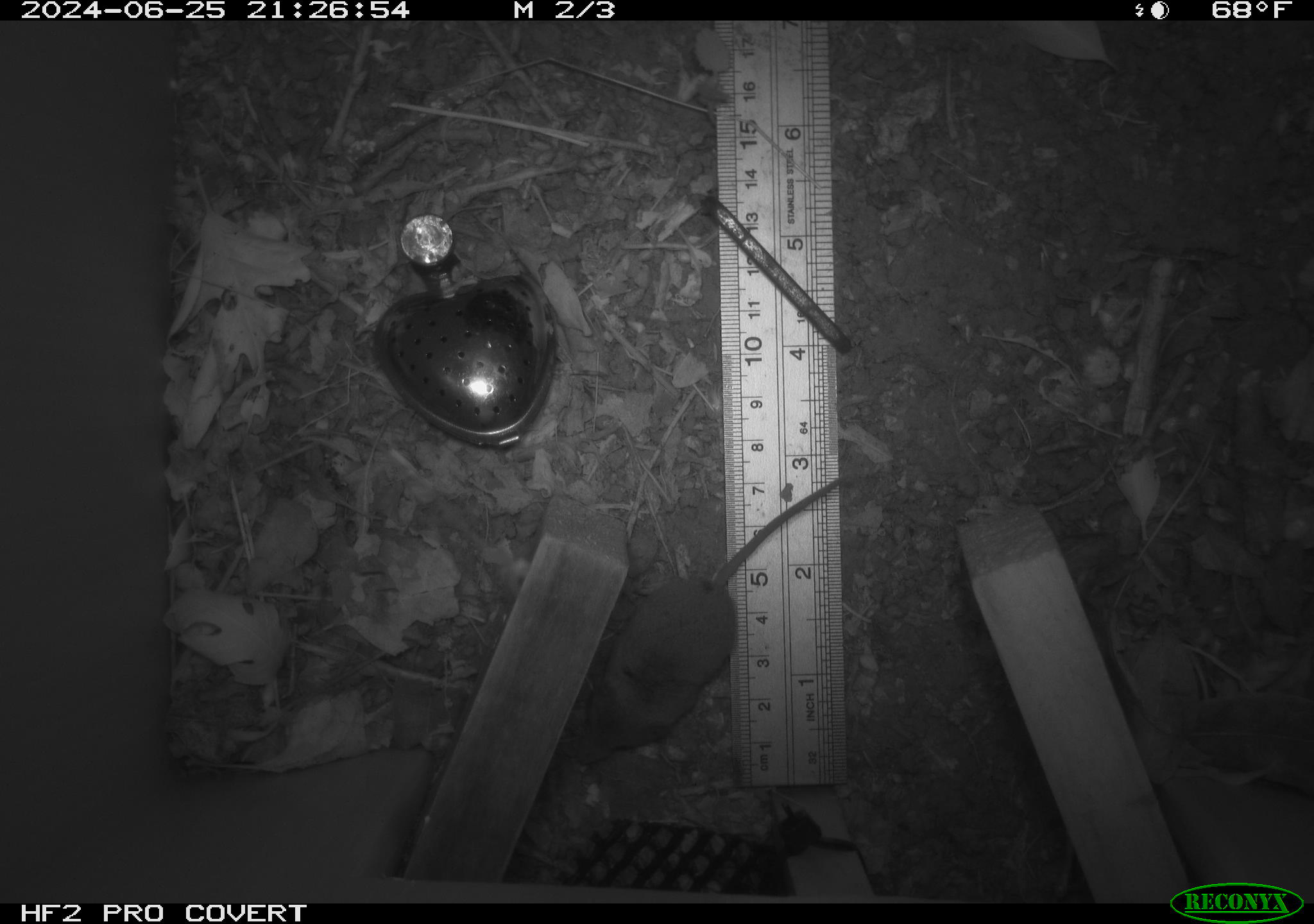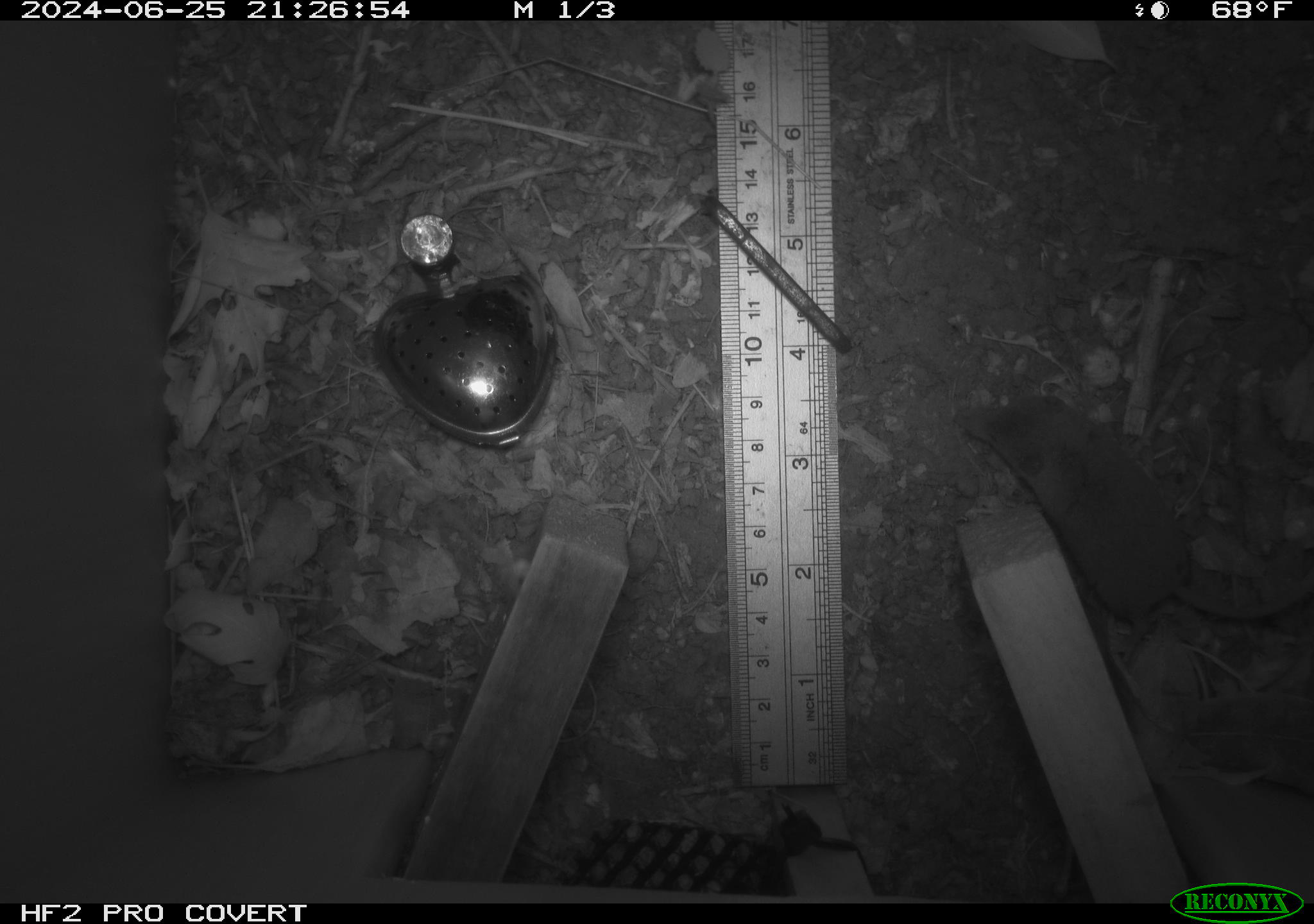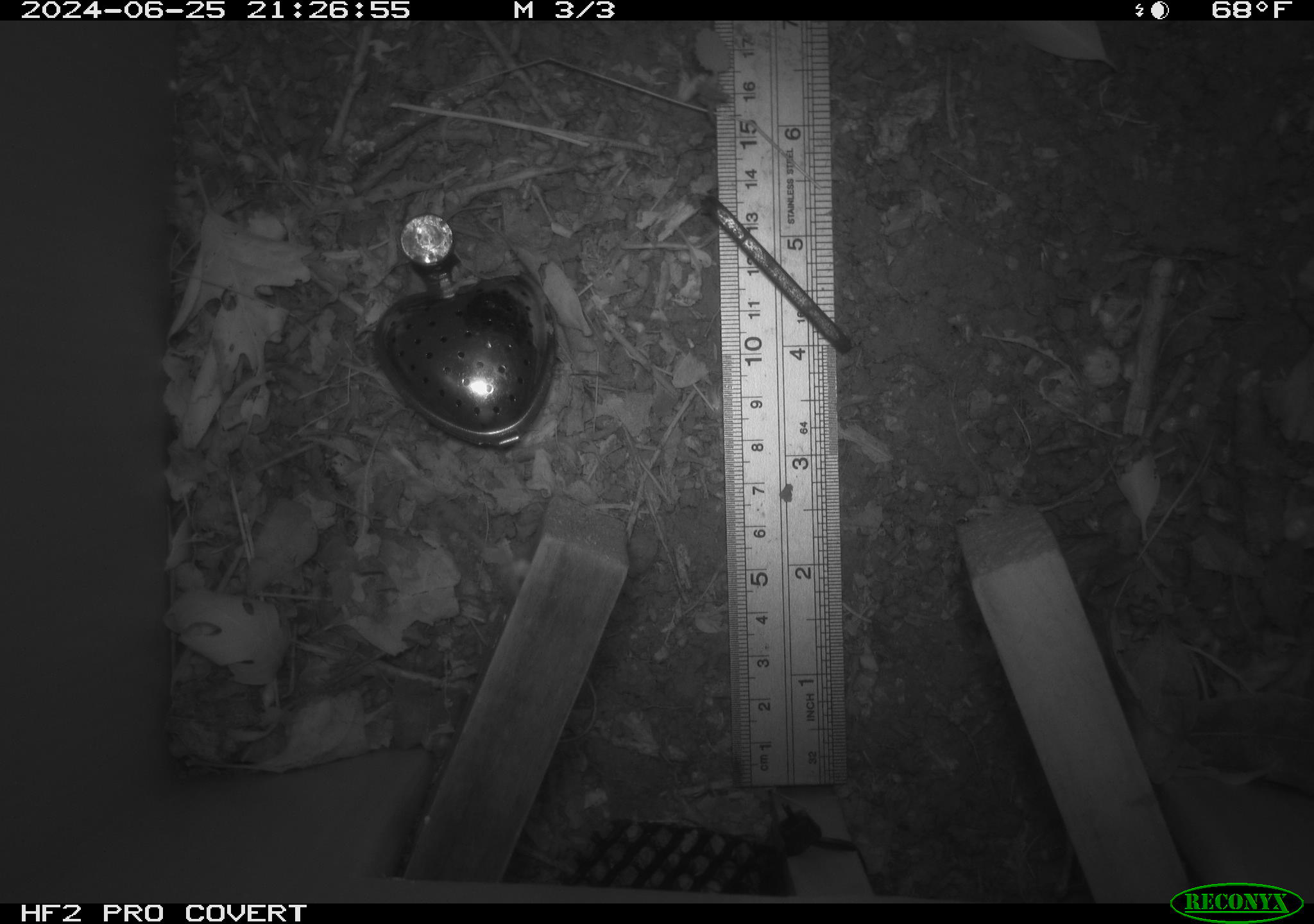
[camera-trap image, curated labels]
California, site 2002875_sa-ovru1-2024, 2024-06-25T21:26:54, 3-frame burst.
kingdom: Animalia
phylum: Chordata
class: Mammalia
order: Eulipotyphla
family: Soricidae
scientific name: Soricidae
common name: shrews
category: soricidae family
Soricidae family (shrews) (Soricidae).